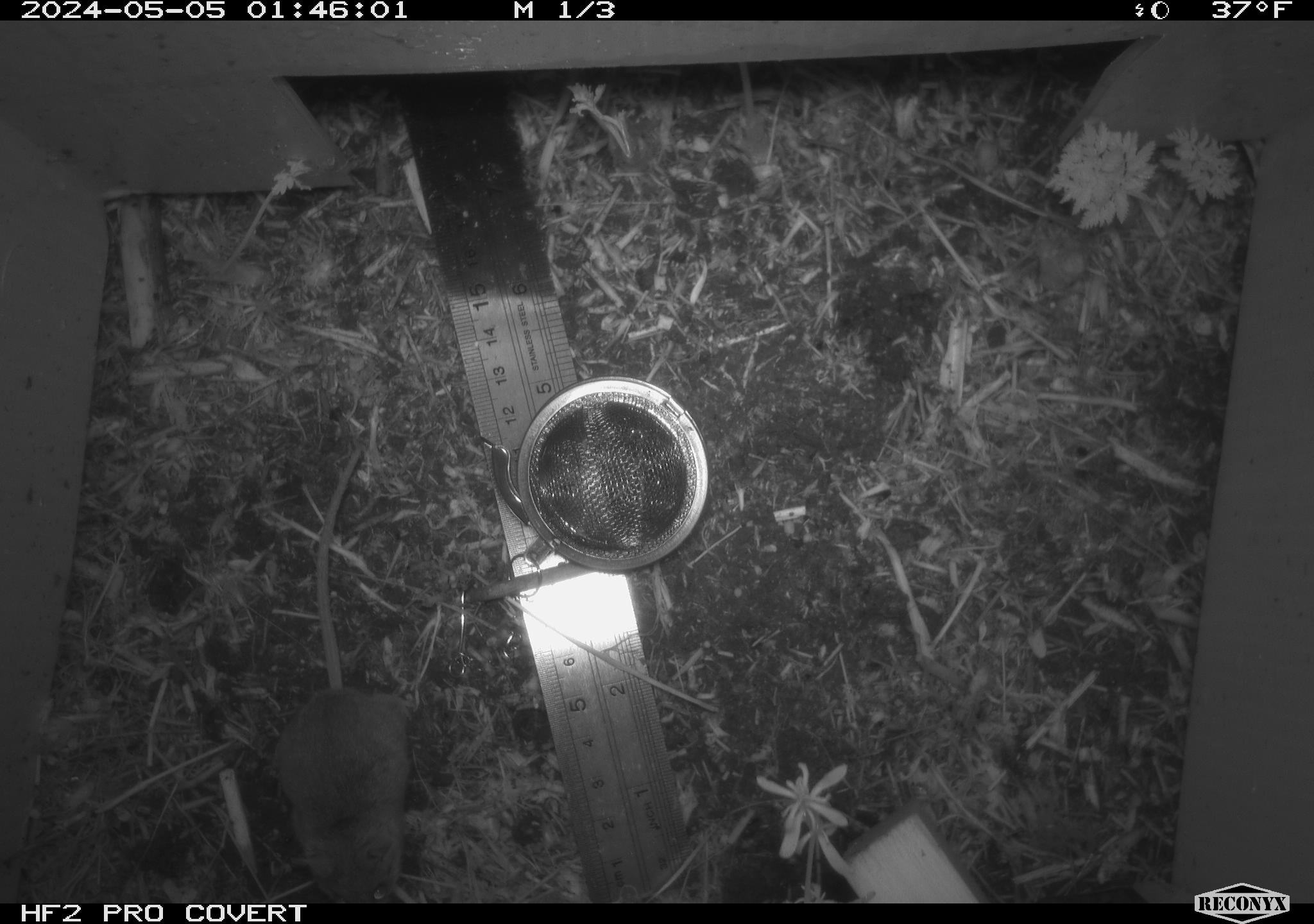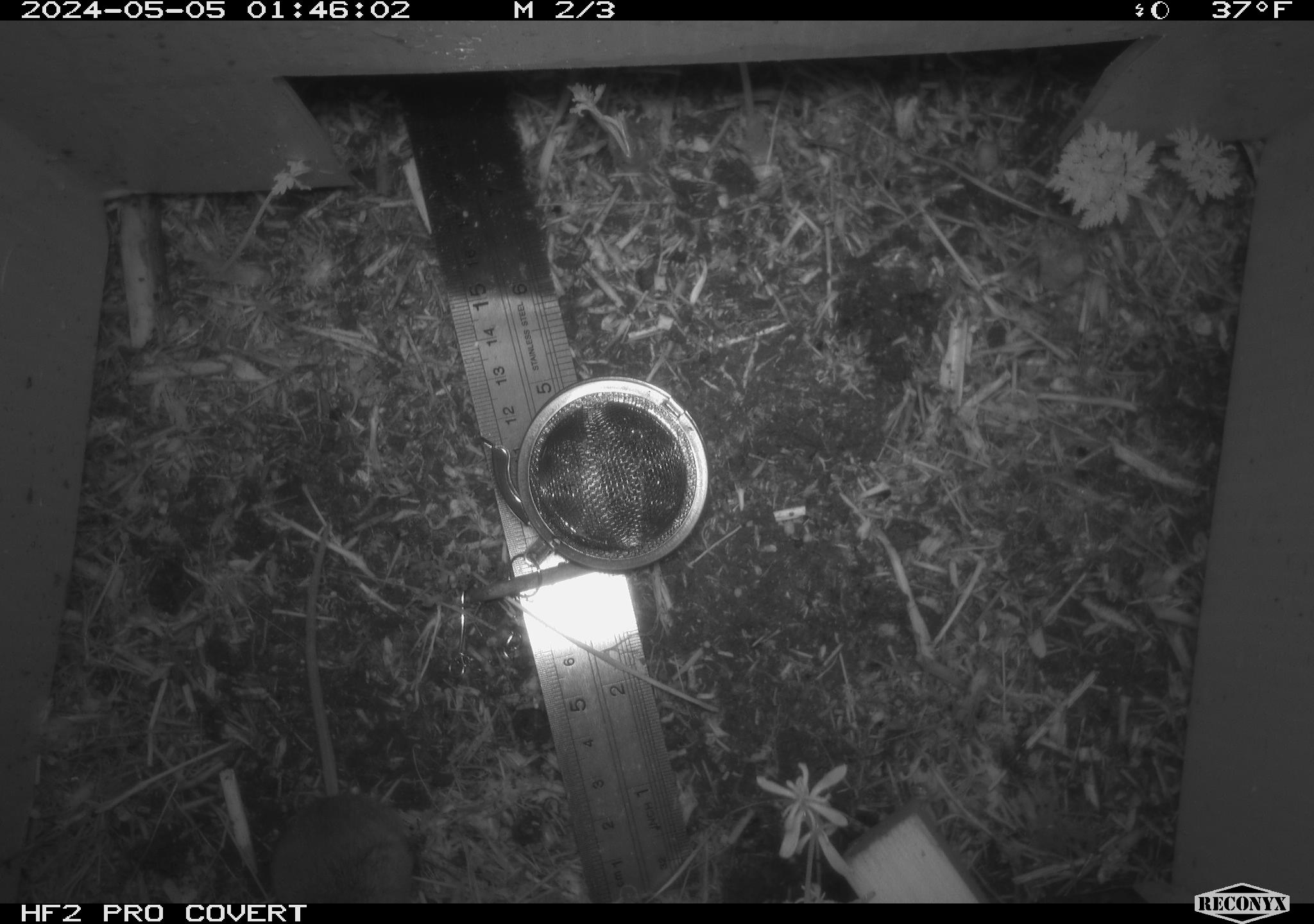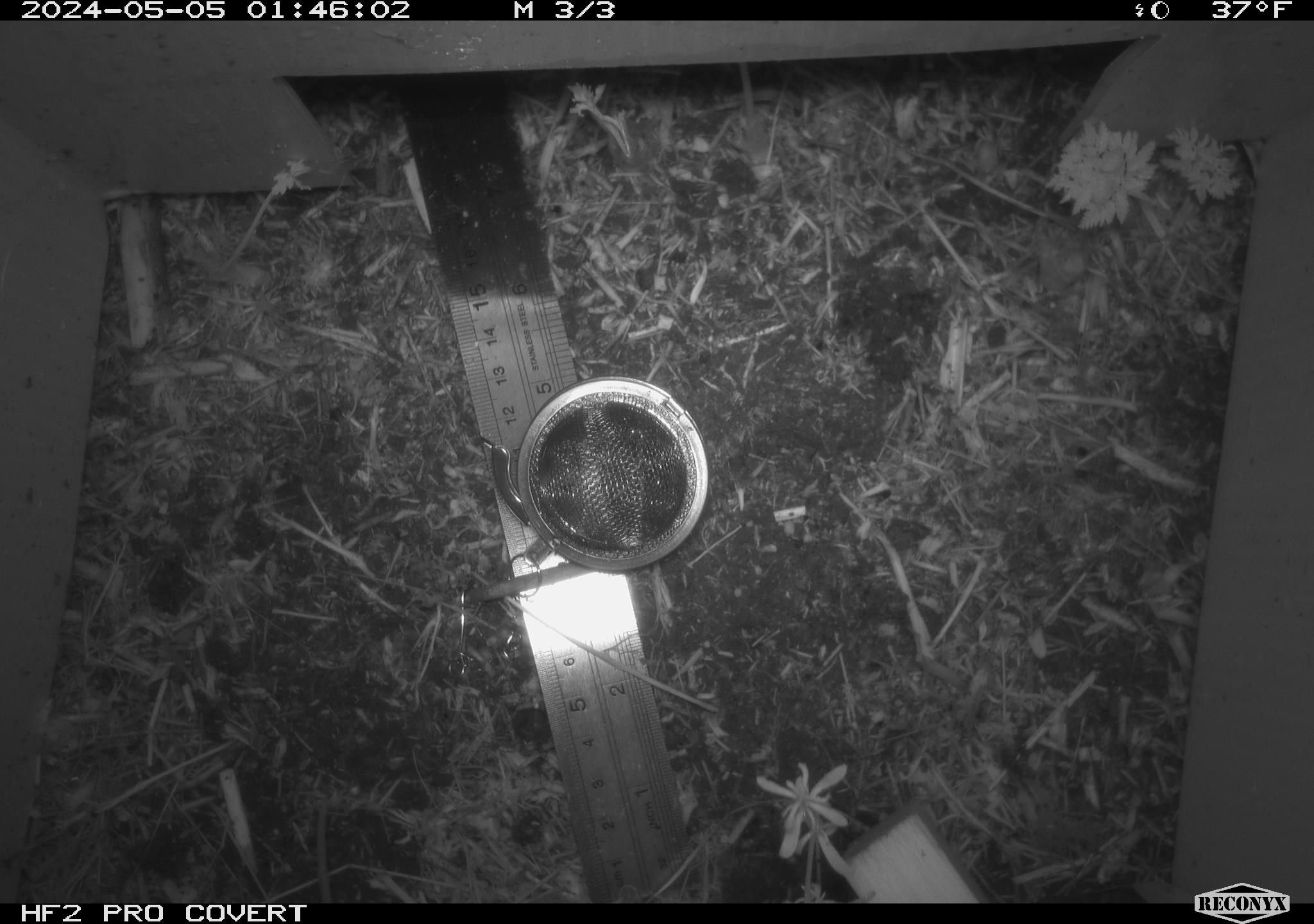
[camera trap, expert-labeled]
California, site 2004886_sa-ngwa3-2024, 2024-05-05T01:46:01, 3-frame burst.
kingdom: Animalia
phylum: Chordata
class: Mammalia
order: Rodentia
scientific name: Rodentia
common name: mouse species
Mouse species (Rodentia).